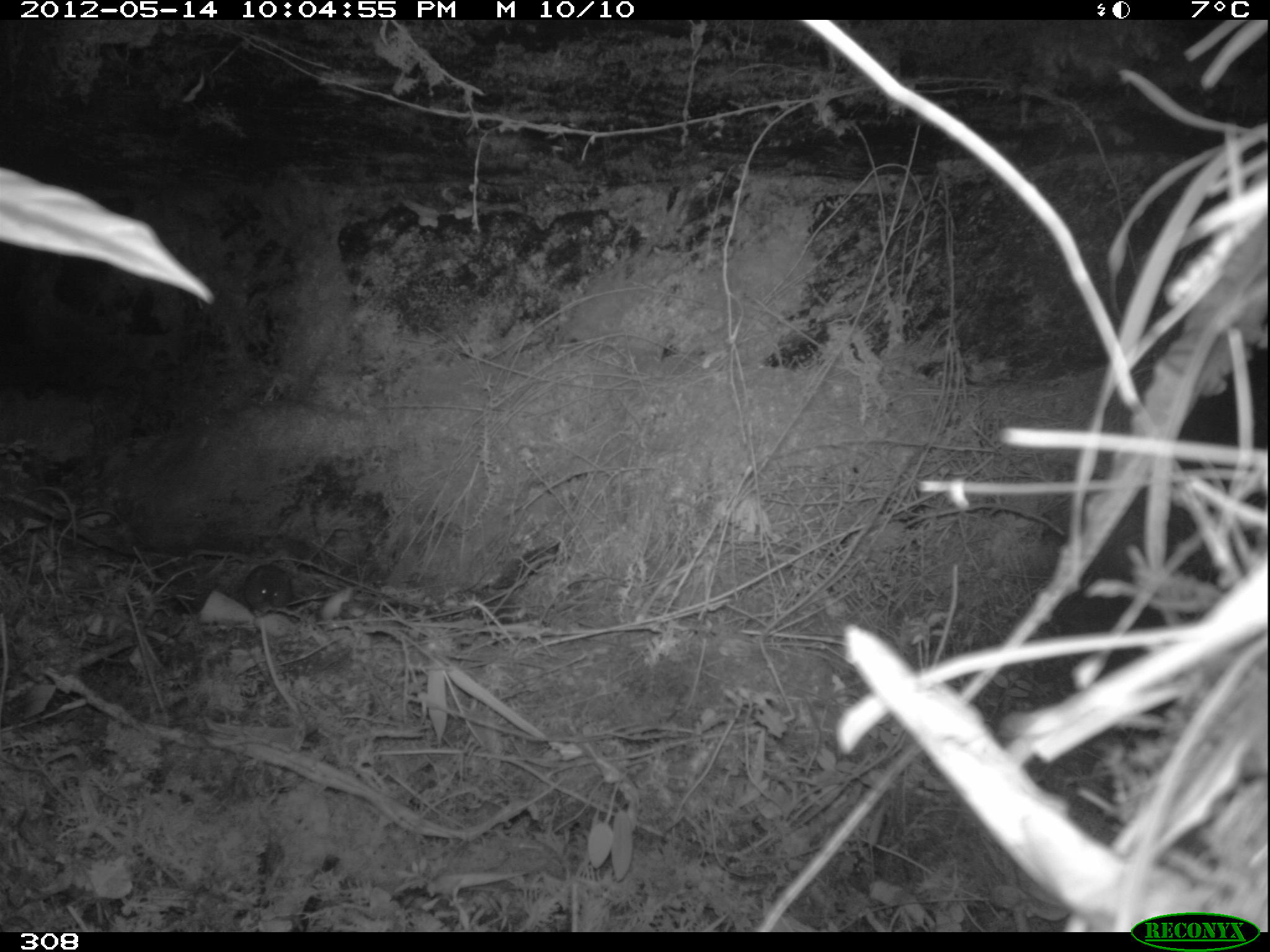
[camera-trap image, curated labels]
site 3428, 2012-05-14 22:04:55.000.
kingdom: Animalia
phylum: Chordata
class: Mammalia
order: Rodentia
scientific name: Rodentia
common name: rodents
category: unknown rodent